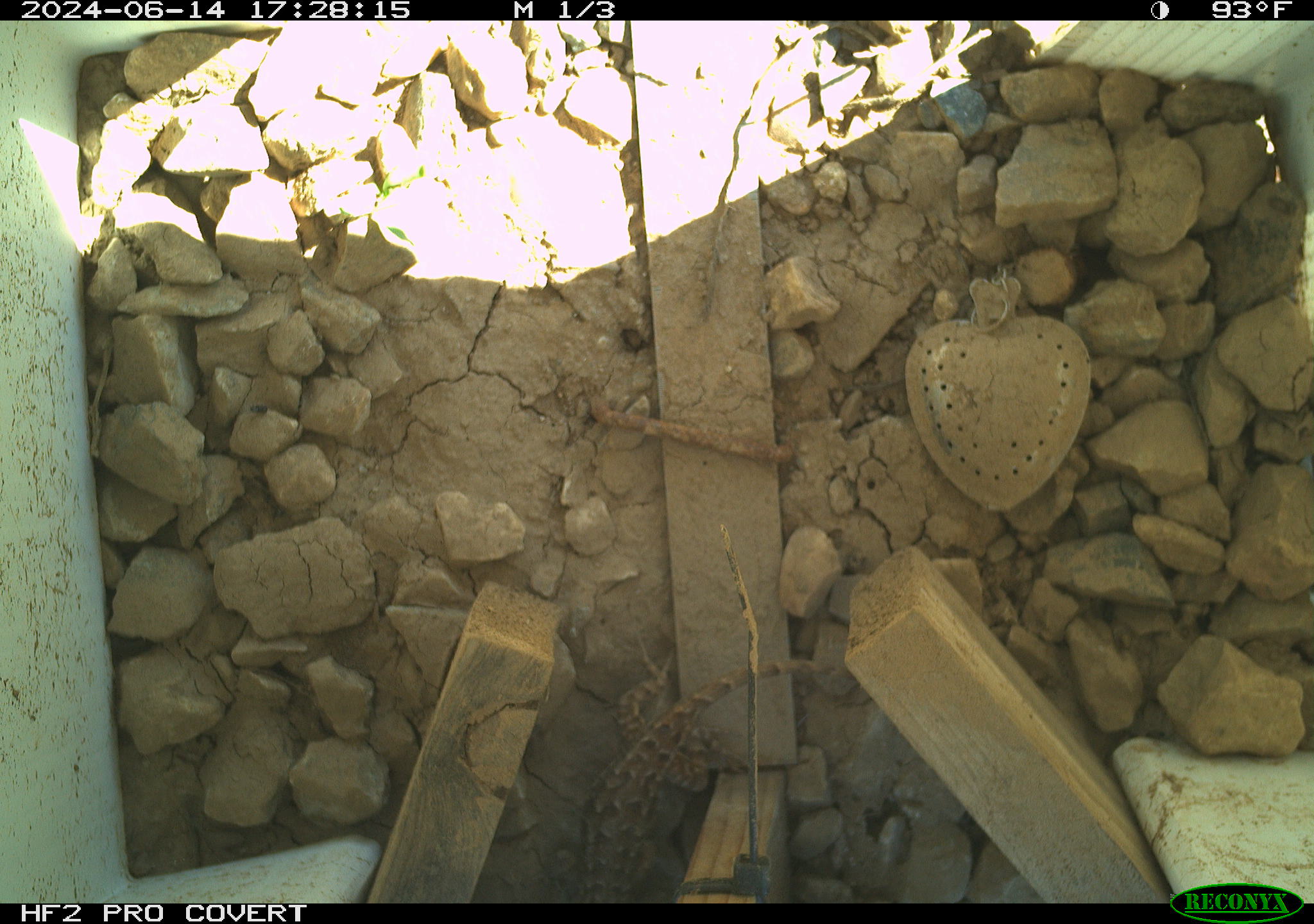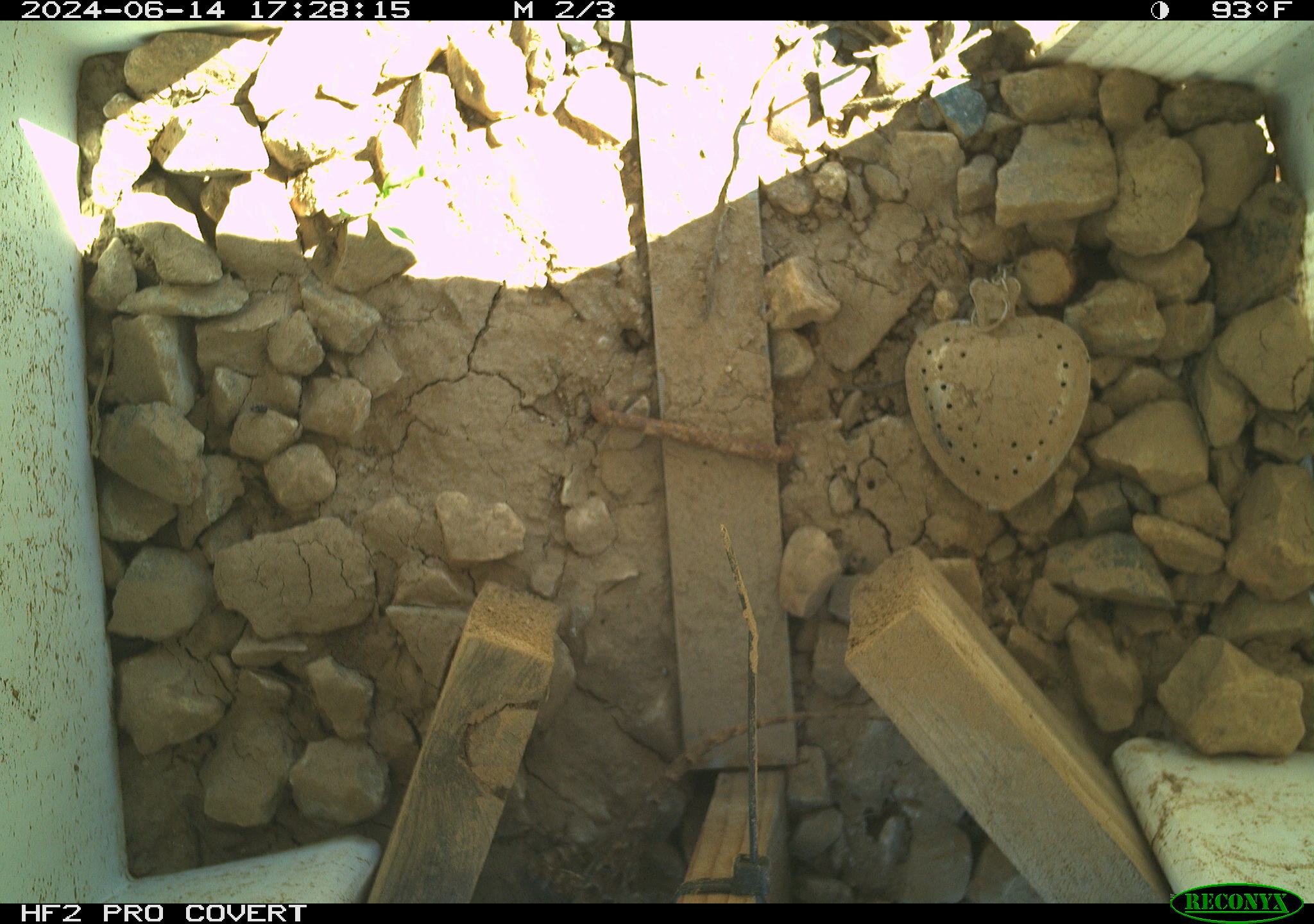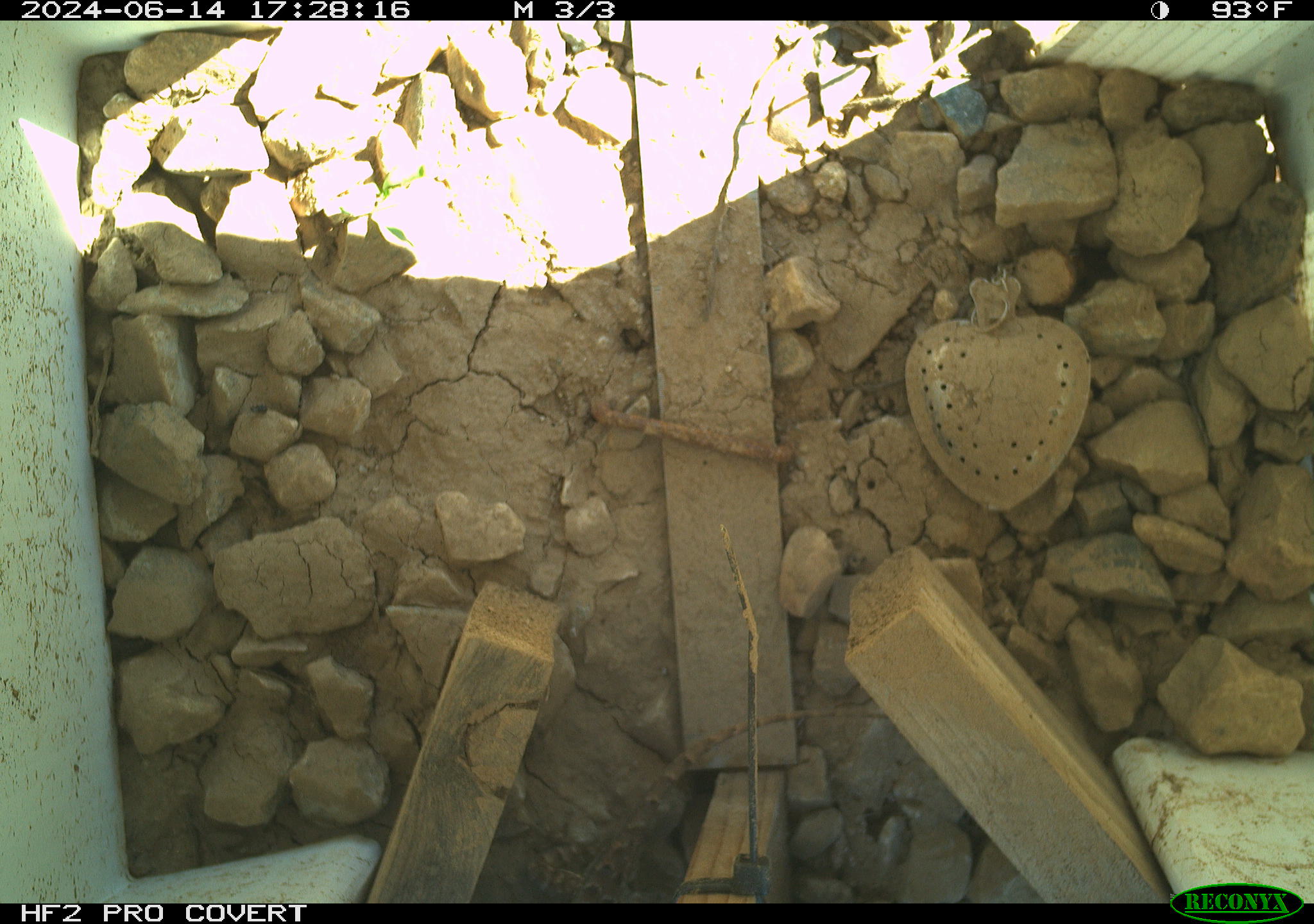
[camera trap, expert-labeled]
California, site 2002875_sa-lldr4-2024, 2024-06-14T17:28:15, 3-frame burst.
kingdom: Animalia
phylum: Chordata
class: Reptilia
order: Squamata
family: Phrynosomatidae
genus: Sceloporus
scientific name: Sceloporus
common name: spiny lizards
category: sceloporus species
Sceloporus species (spiny lizards) (Sceloporus).